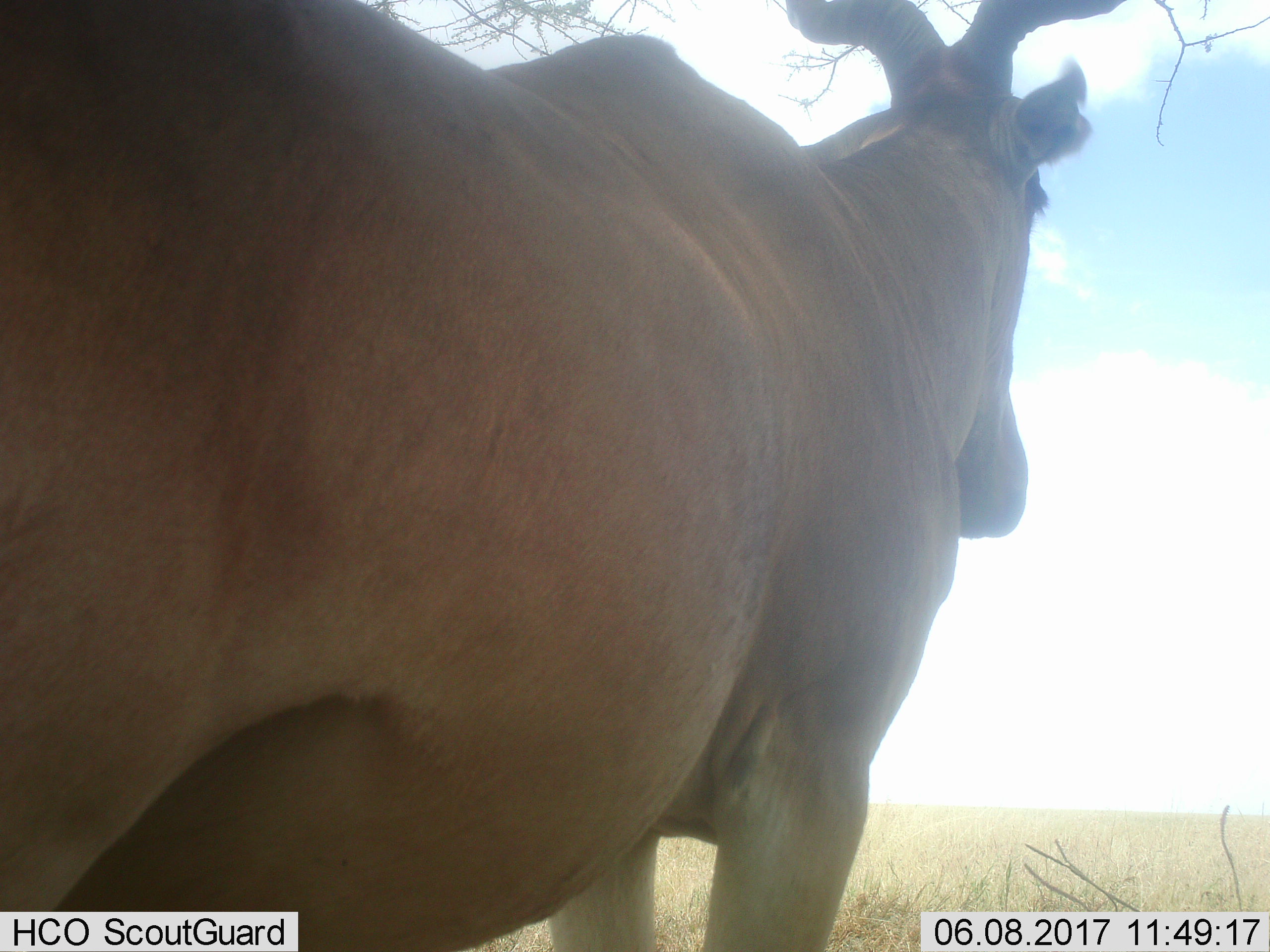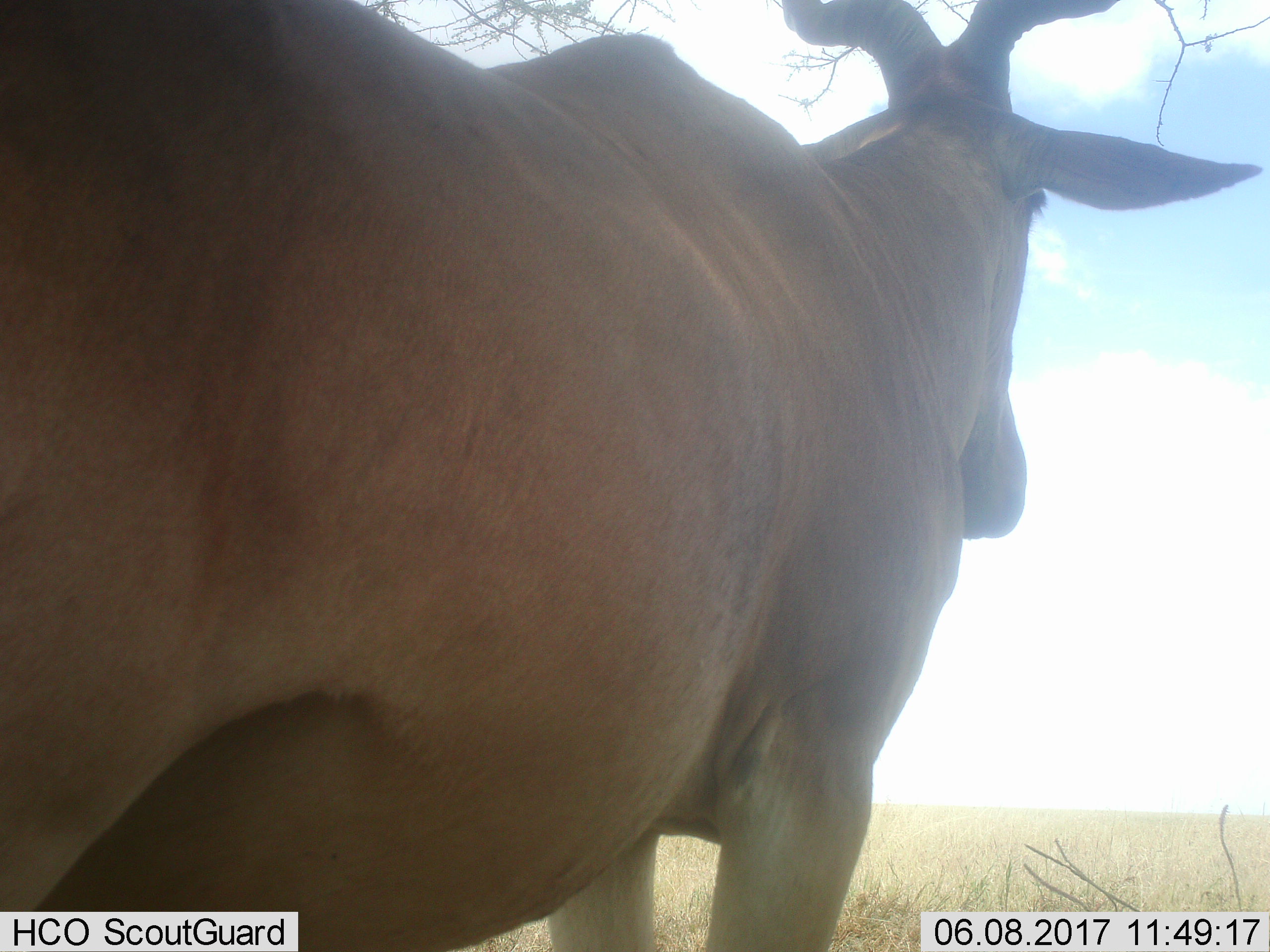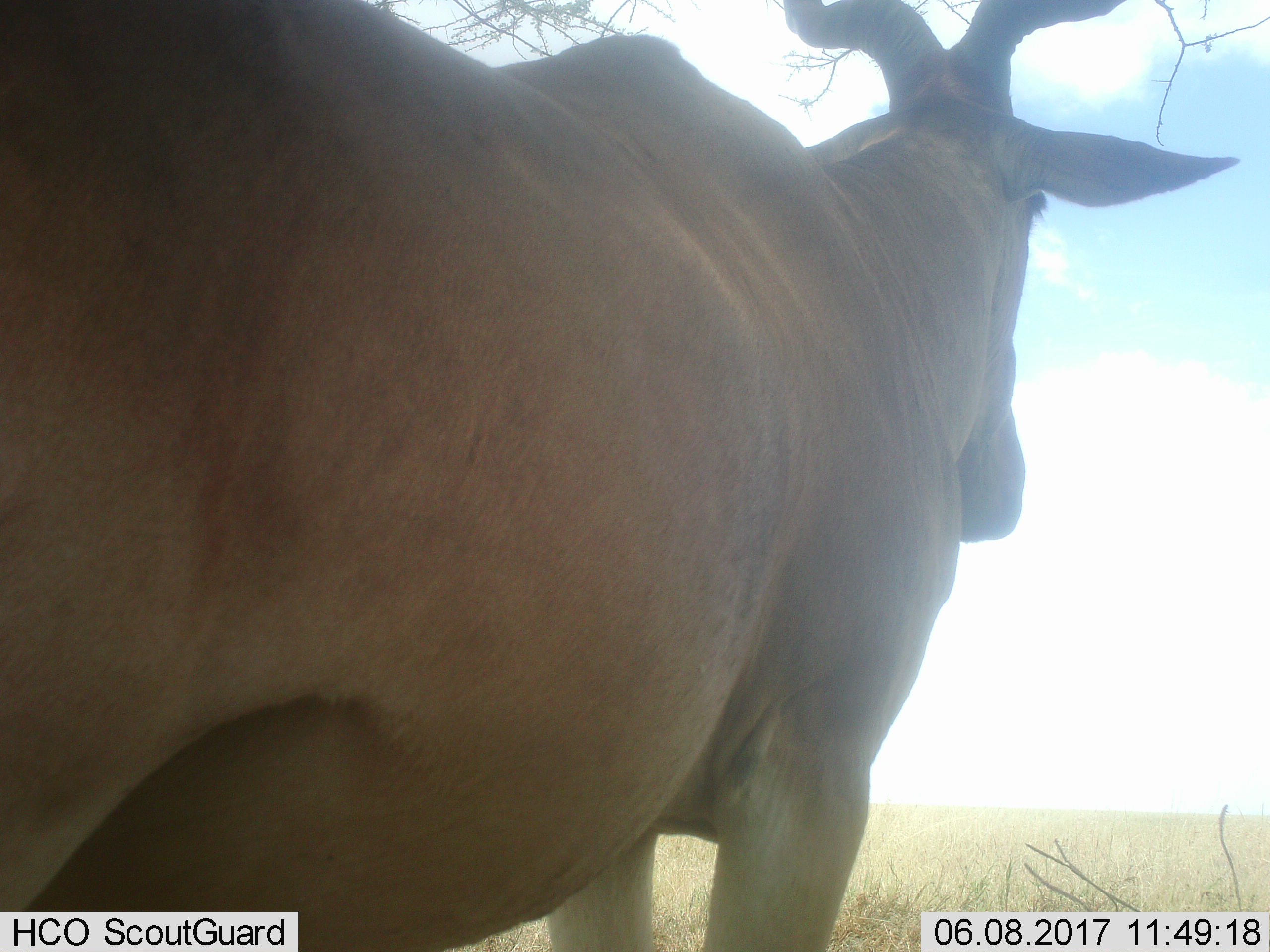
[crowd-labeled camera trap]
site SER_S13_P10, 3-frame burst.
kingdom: Animalia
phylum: Chordata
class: Mammalia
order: Artiodactyla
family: Bovidae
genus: Alcelaphus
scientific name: Alcelaphus buselaphus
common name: hartebeest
Hartebeest (Alcelaphus buselaphus), count 1. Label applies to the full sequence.